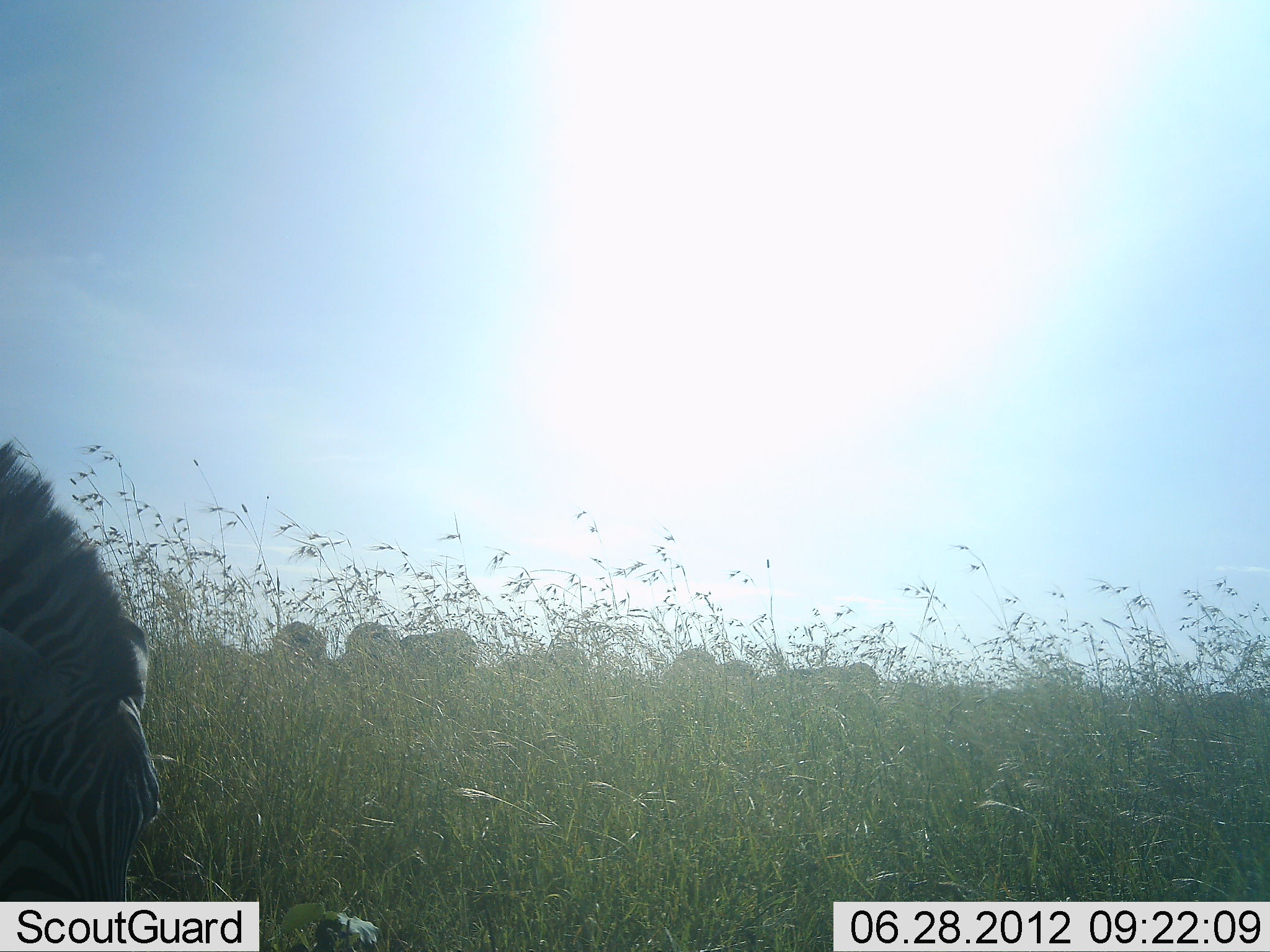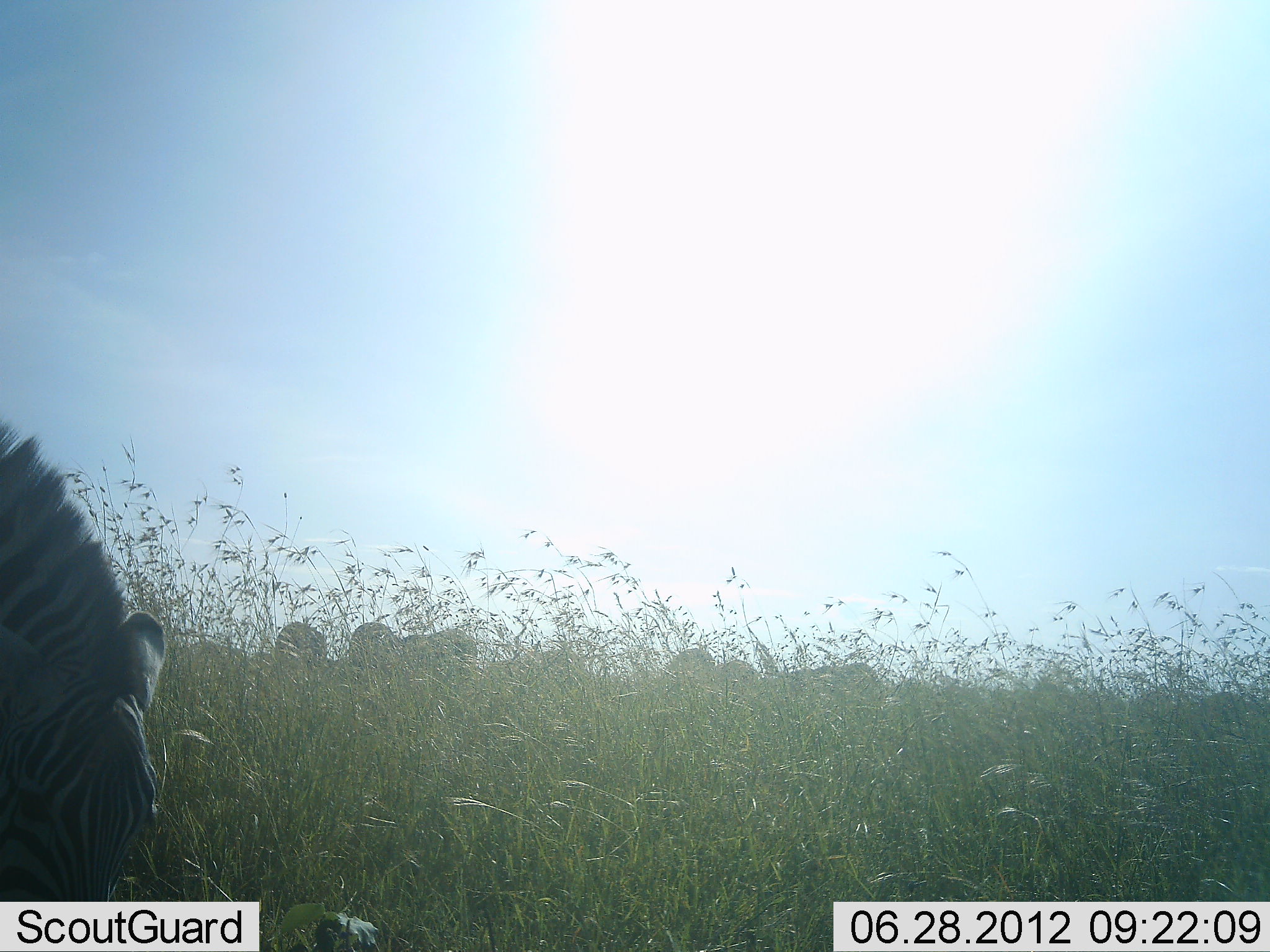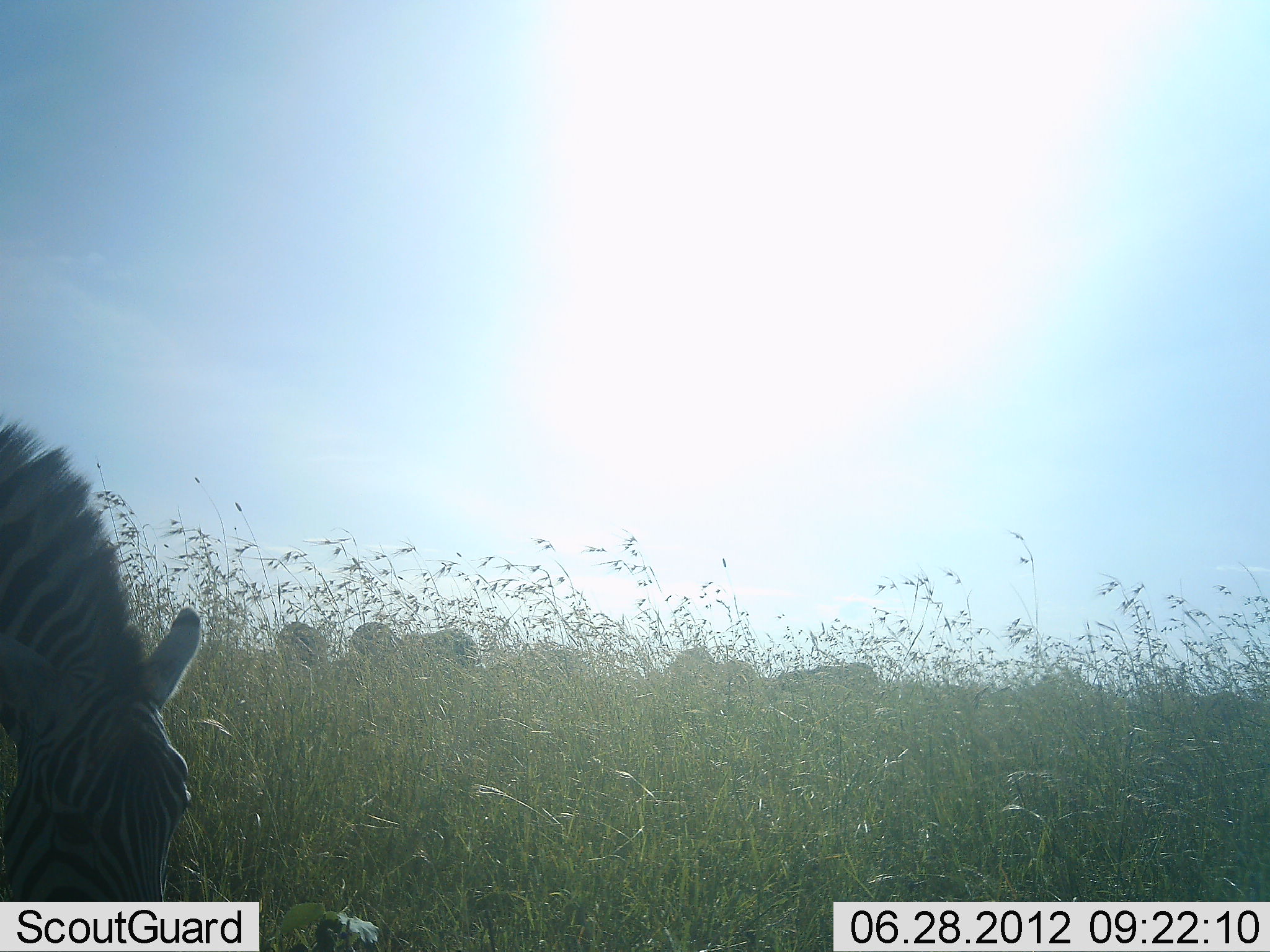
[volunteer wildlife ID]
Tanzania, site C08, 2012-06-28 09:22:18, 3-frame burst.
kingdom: Animalia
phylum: Chordata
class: Mammalia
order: Perissodactyla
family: Equidae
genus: Equus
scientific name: Equus quagga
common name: plains zebra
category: zebra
Zebra (plains zebra) (Equus quagga), count 7. Behavior (volunteer vote fractions): standing 20%, resting 0%, moving 0%, interacting 0%. Young present (vote fraction): 0%. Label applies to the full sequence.